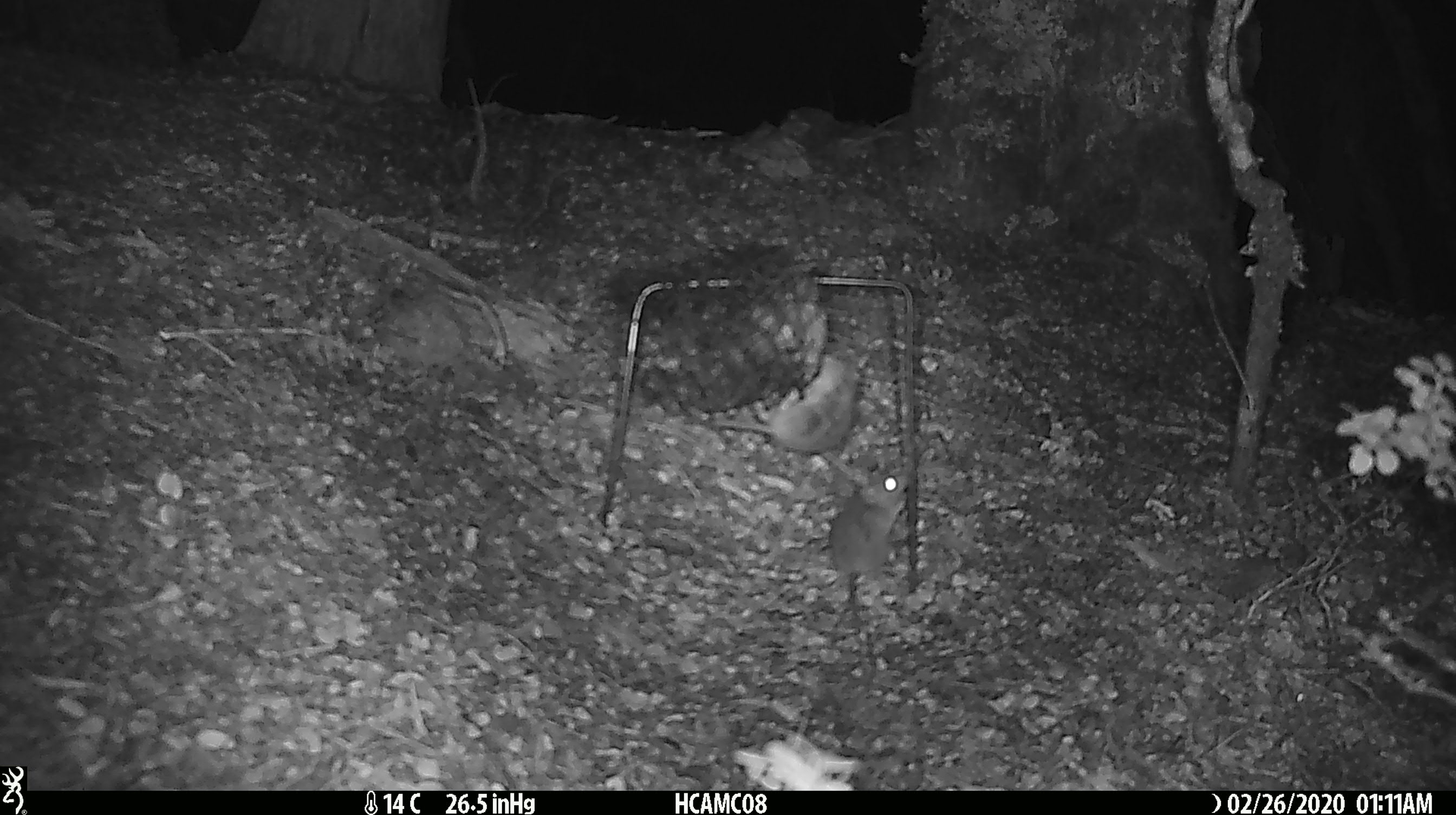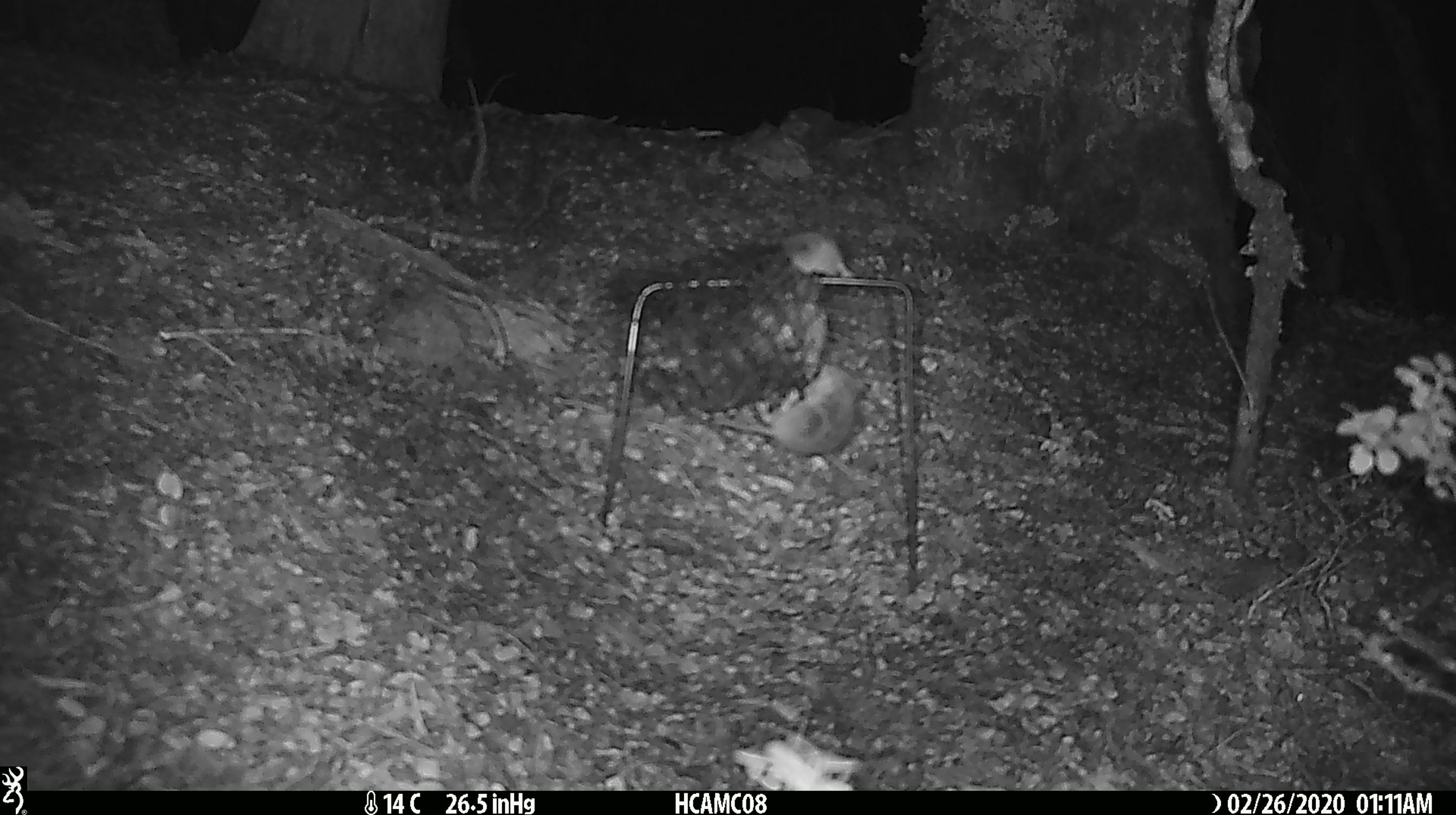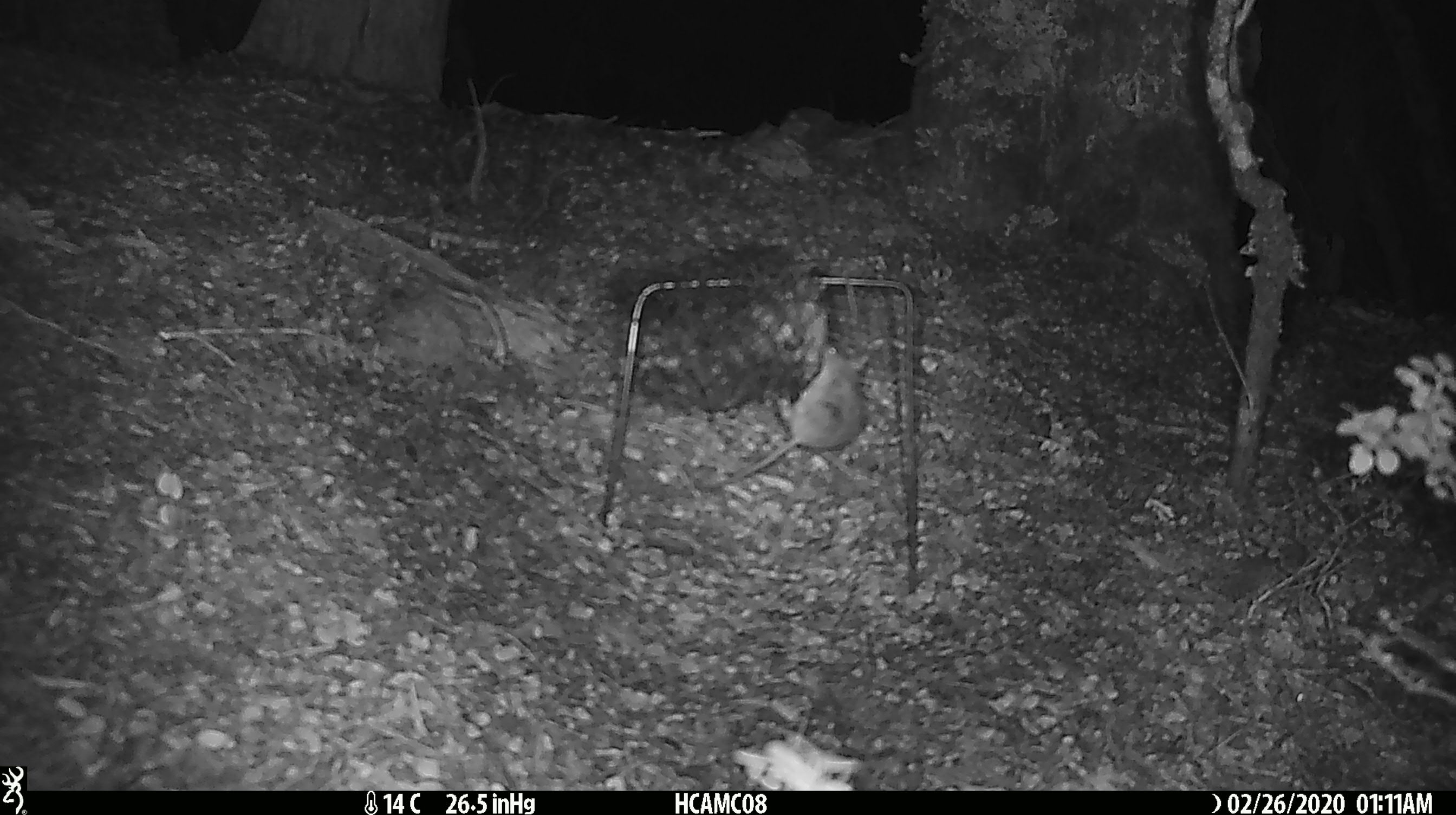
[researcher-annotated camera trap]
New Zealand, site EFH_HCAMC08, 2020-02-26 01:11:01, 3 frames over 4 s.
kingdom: Animalia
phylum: Chordata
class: Mammalia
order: Rodentia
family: Muridae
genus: Mus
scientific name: Mus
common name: mouse